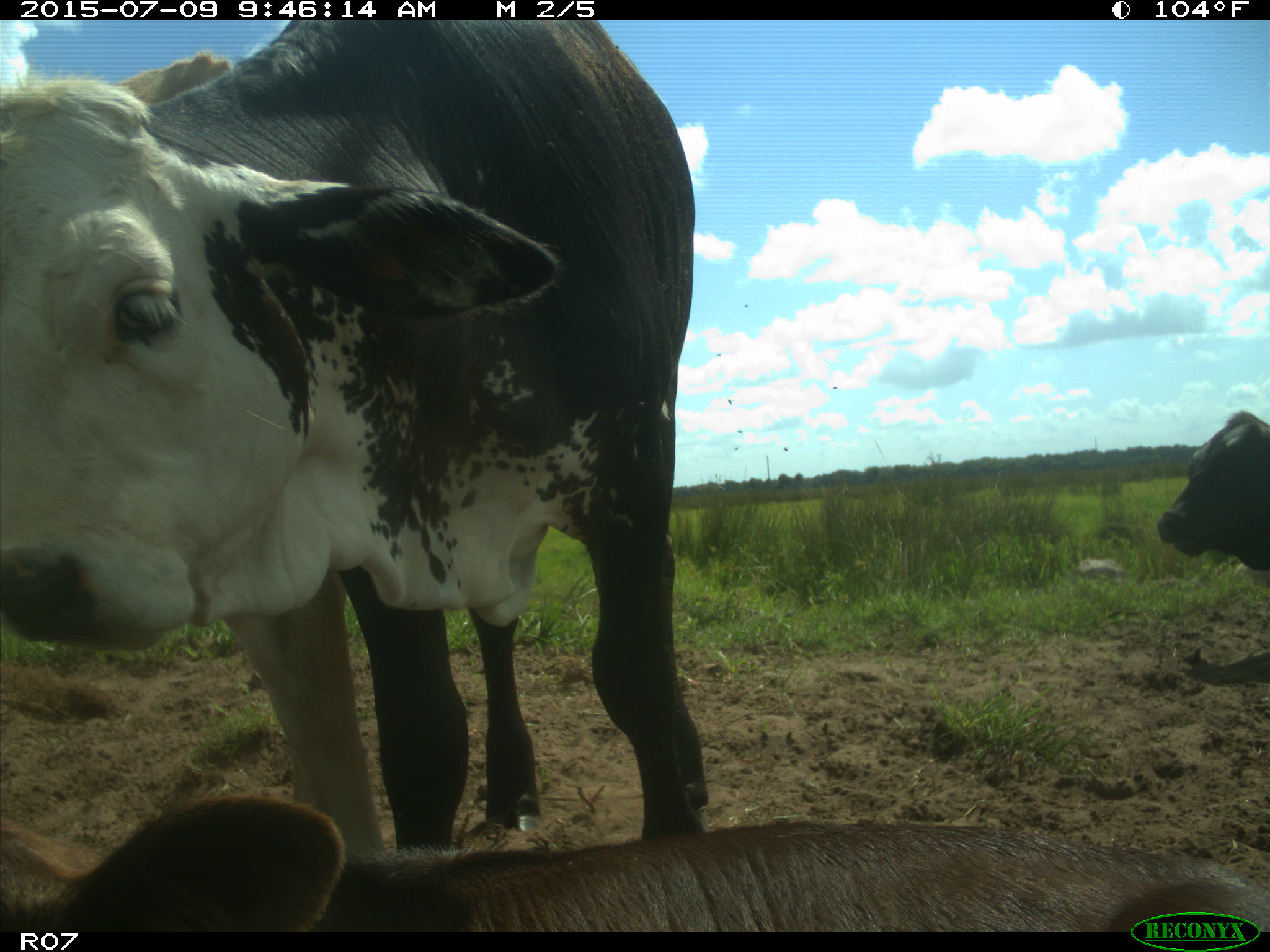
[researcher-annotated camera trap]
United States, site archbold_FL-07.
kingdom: Animalia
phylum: Chordata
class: Mammalia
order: Artiodactyla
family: Bovidae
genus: Bos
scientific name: Bos taurus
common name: domestic cow